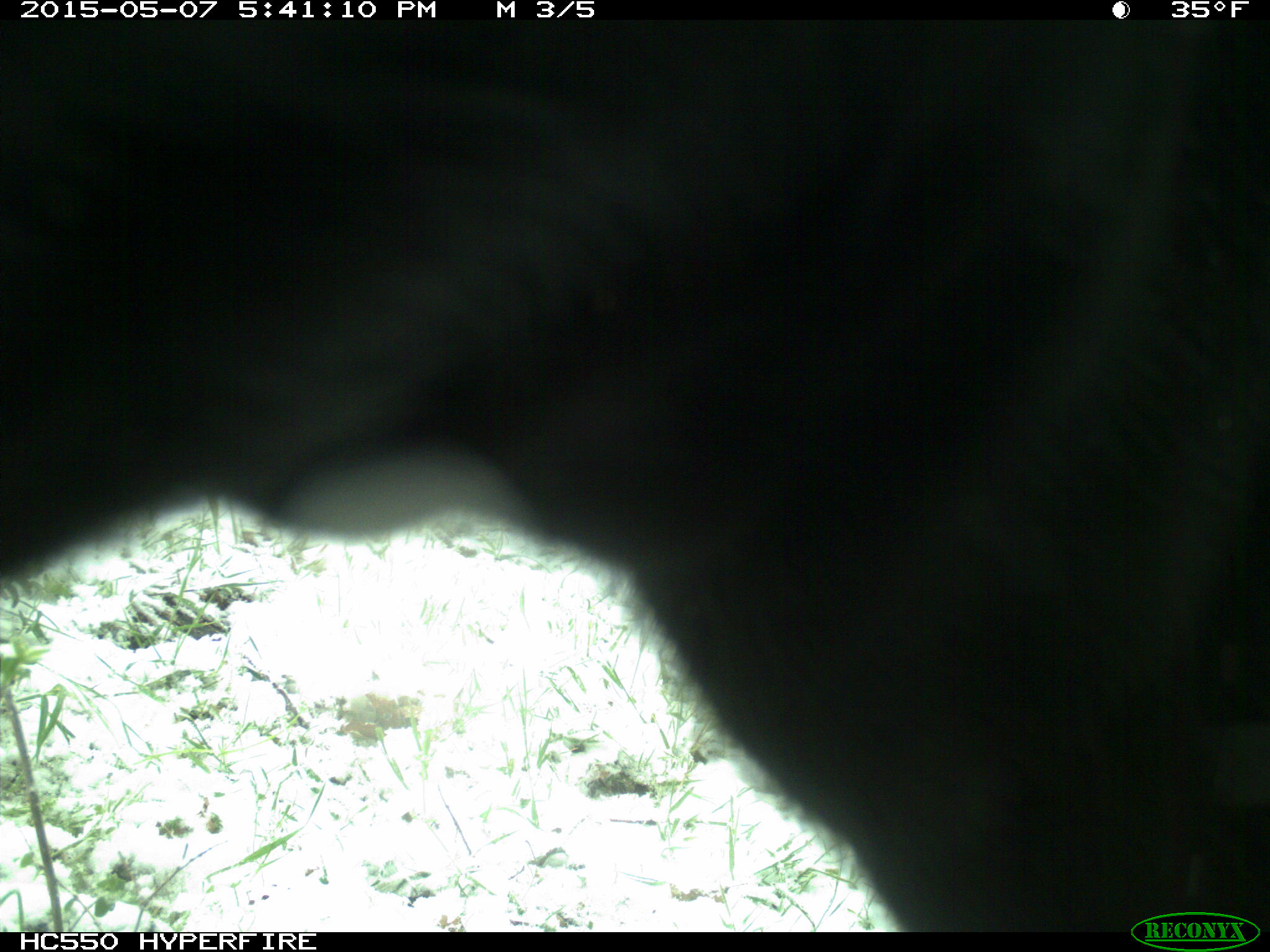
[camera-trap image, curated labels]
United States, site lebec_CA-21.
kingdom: Animalia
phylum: Chordata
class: Mammalia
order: Artiodactyla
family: Bovidae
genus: Bos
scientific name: Bos taurus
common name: domestic cow